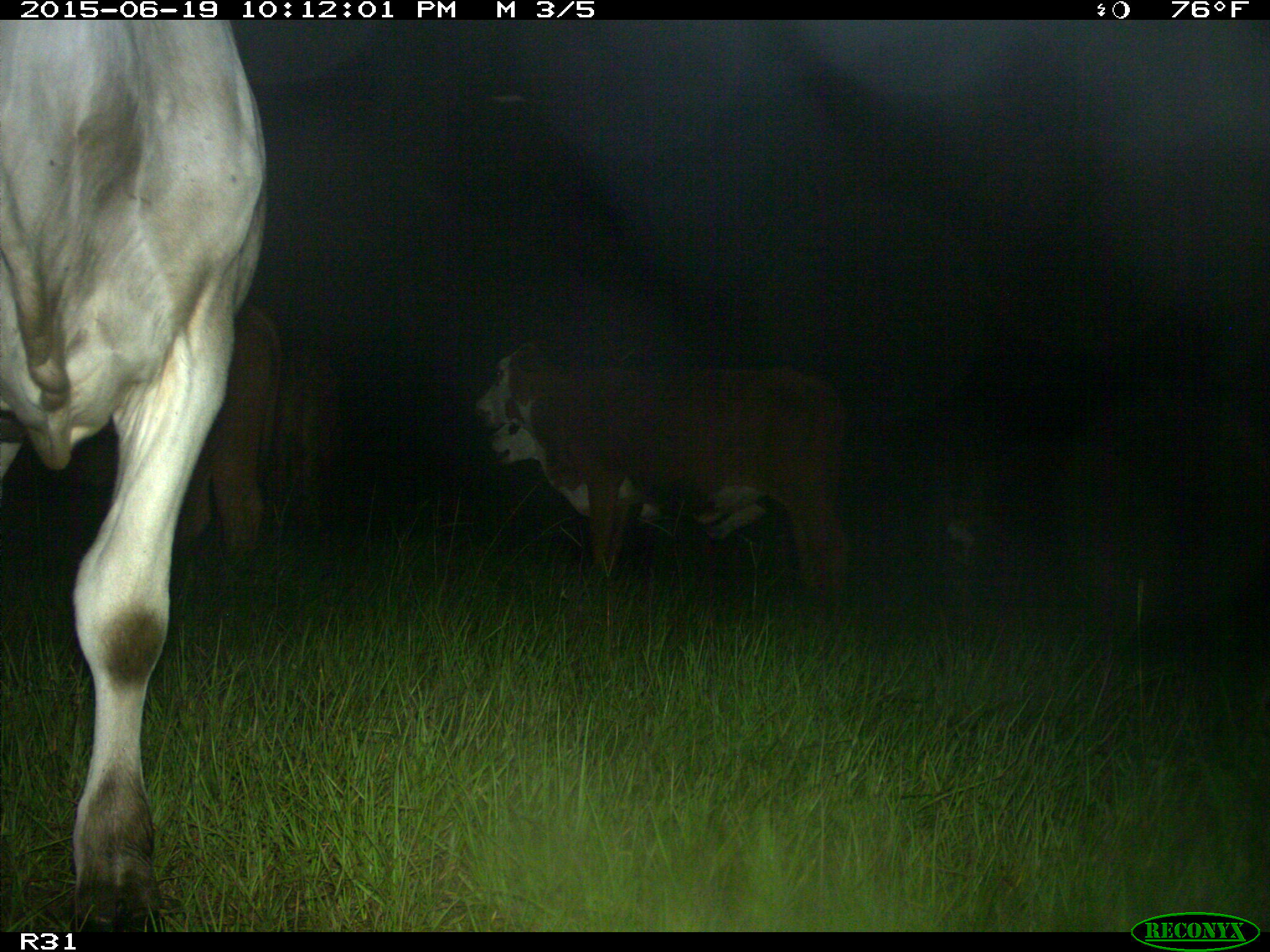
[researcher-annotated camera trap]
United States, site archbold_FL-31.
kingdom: Animalia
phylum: Chordata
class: Mammalia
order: Artiodactyla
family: Bovidae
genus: Bos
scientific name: Bos taurus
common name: domestic cow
Bos taurus (domestic cow).